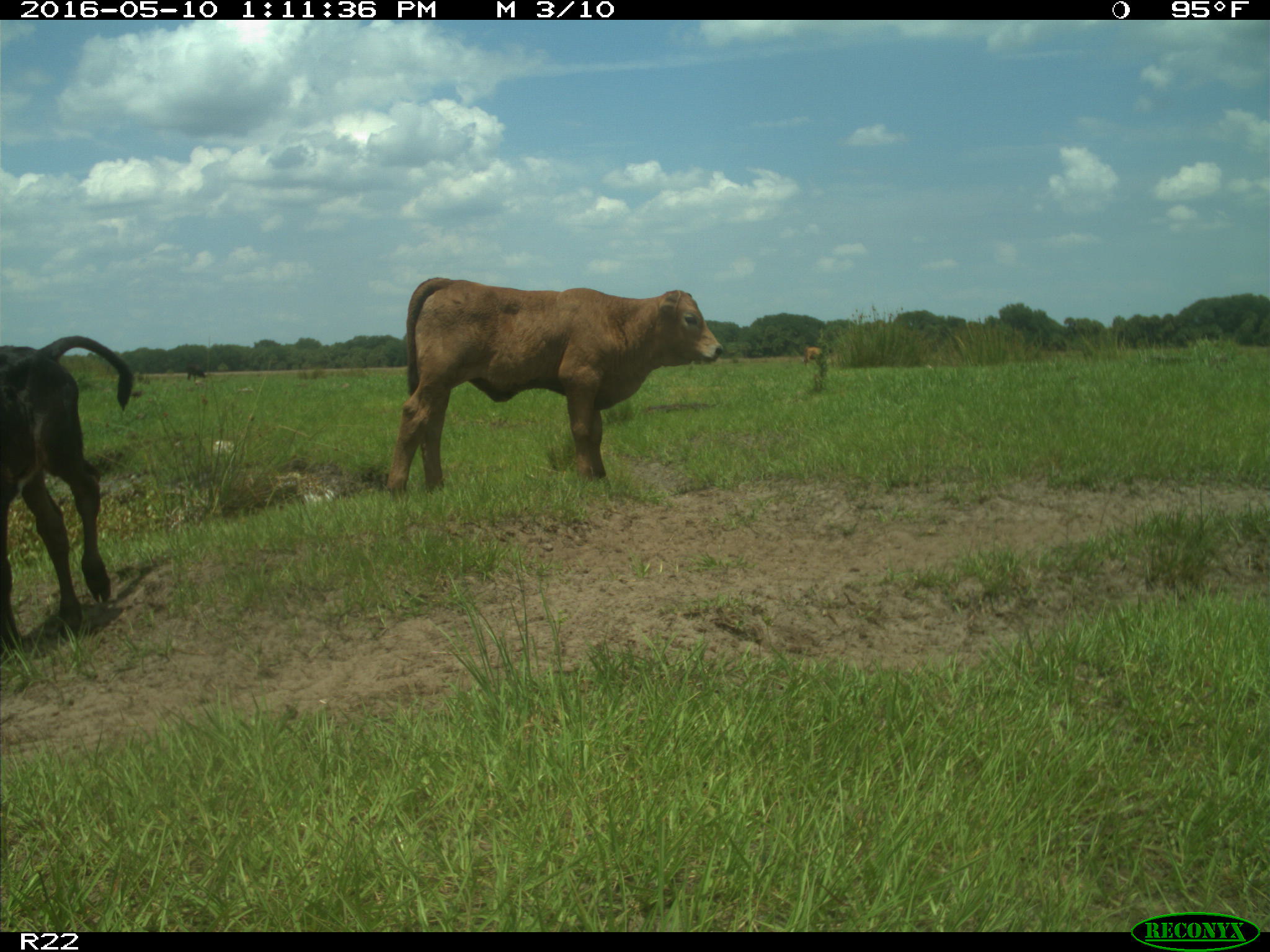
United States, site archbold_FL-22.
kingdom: Animalia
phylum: Chordata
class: Mammalia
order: Artiodactyla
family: Bovidae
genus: Bos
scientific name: Bos taurus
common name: domestic cow